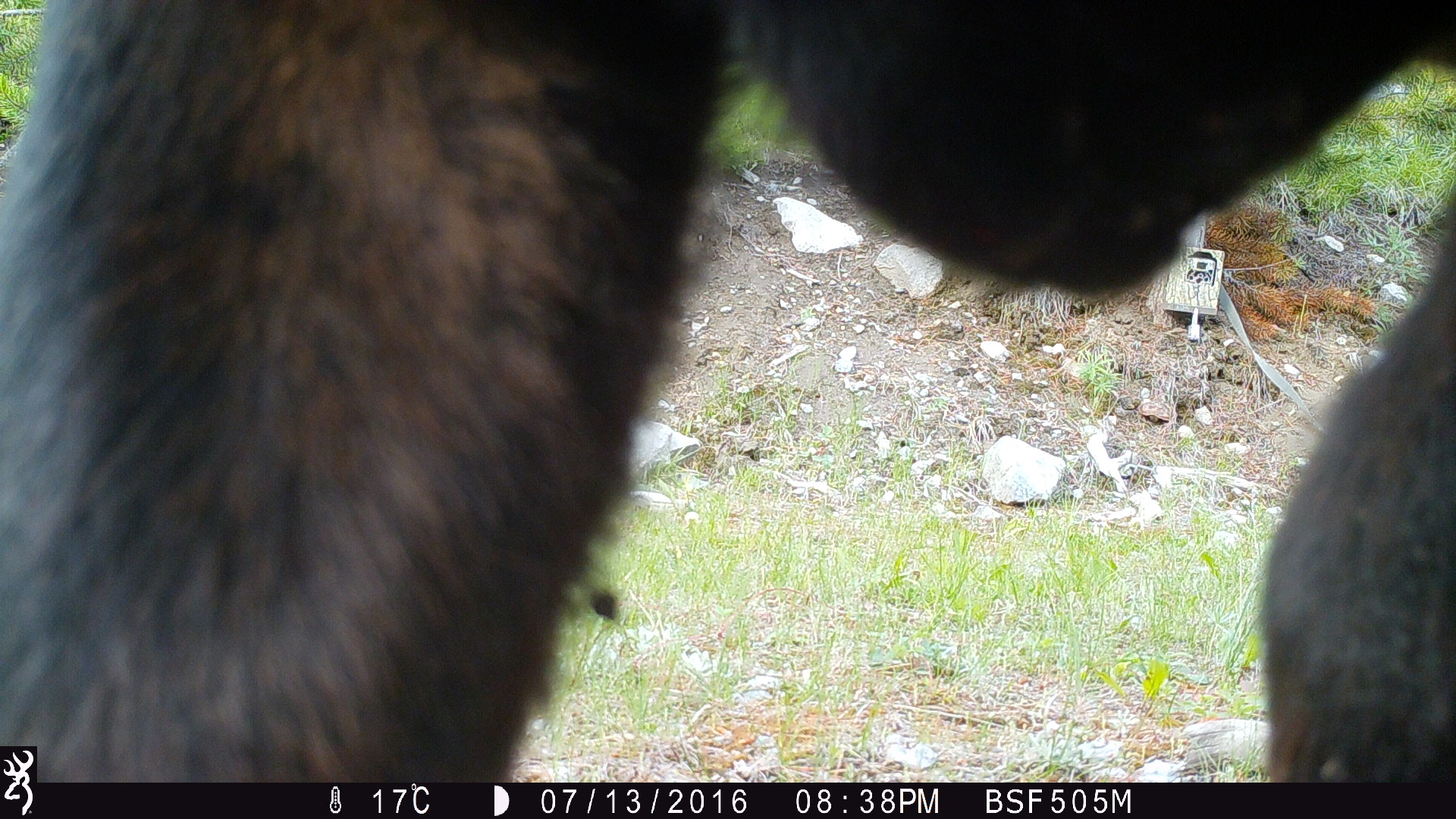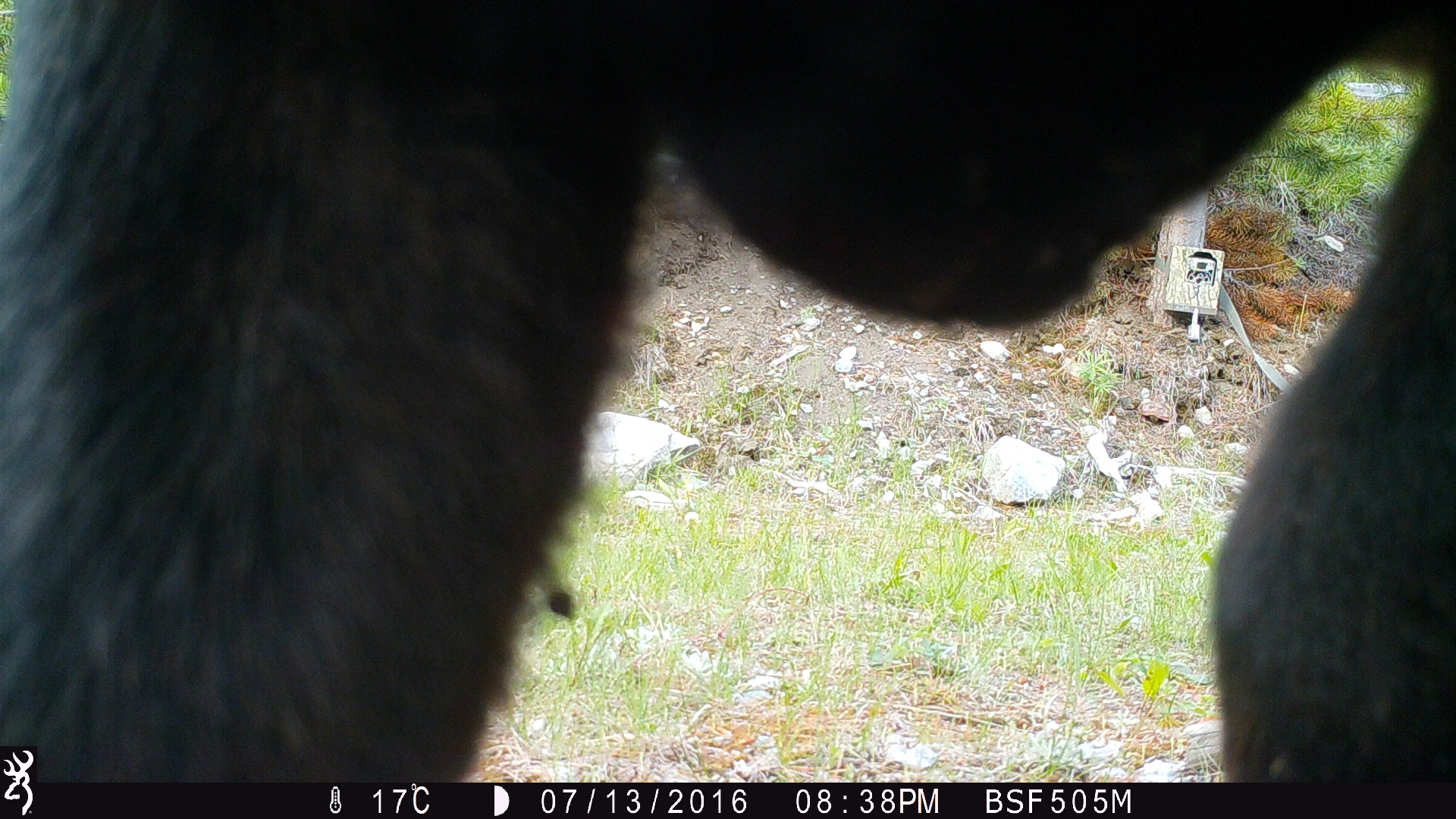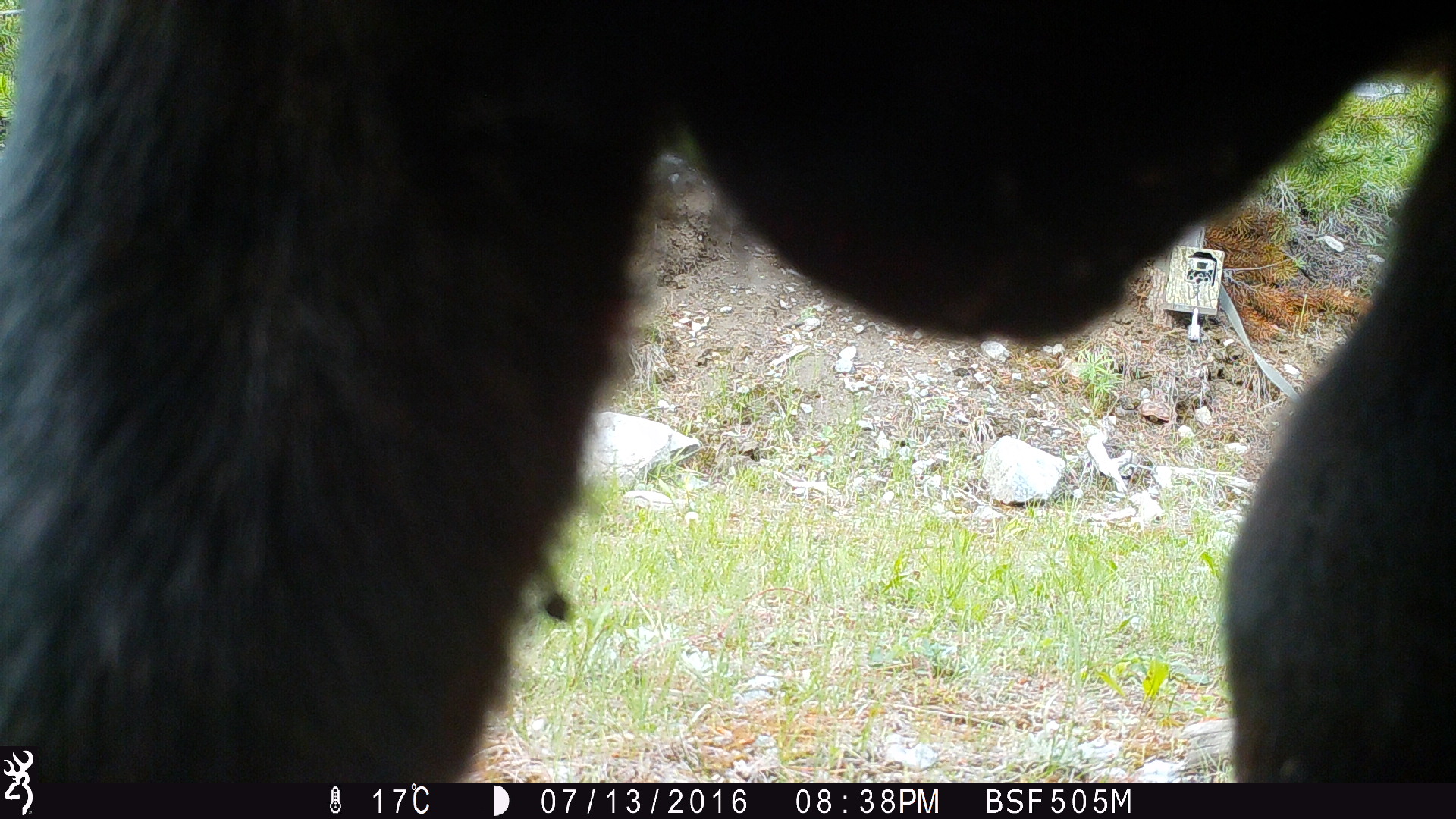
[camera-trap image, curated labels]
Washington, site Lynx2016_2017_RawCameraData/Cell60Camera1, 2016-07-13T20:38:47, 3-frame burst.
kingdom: Animalia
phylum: Chordata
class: Mammalia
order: Artiodactyla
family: Bovidae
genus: Bos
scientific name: Bos taurus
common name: domestic cattle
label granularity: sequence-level